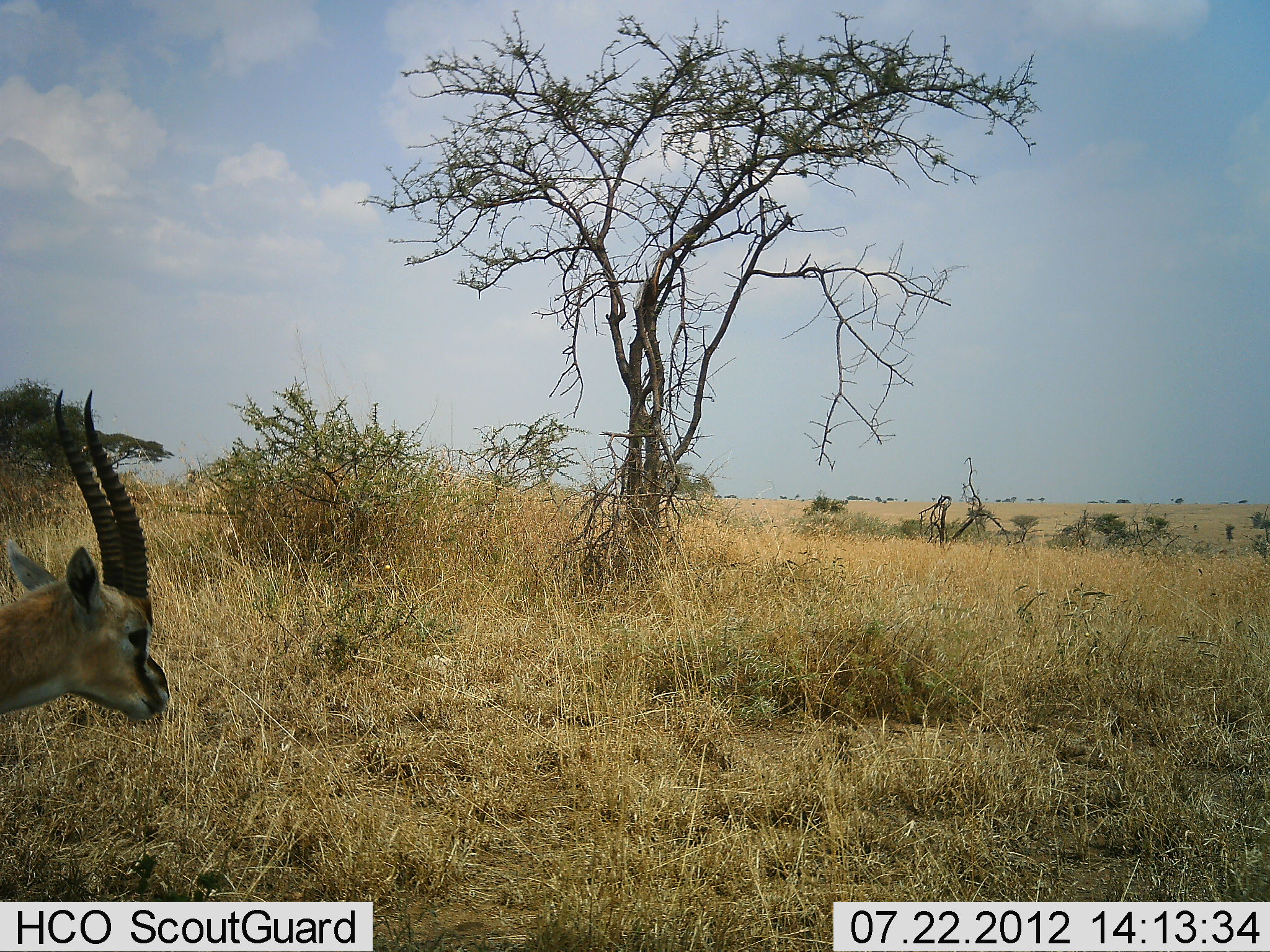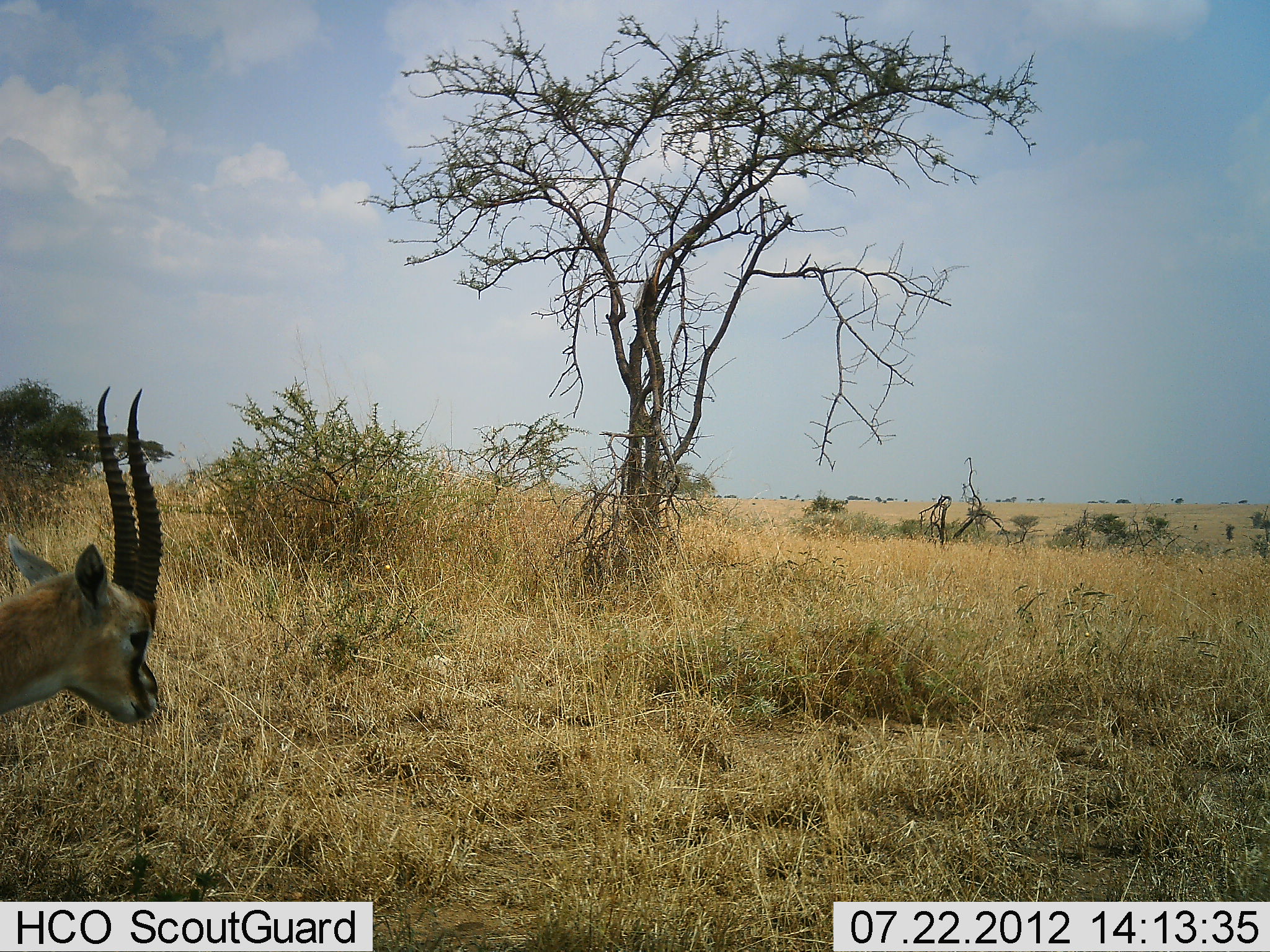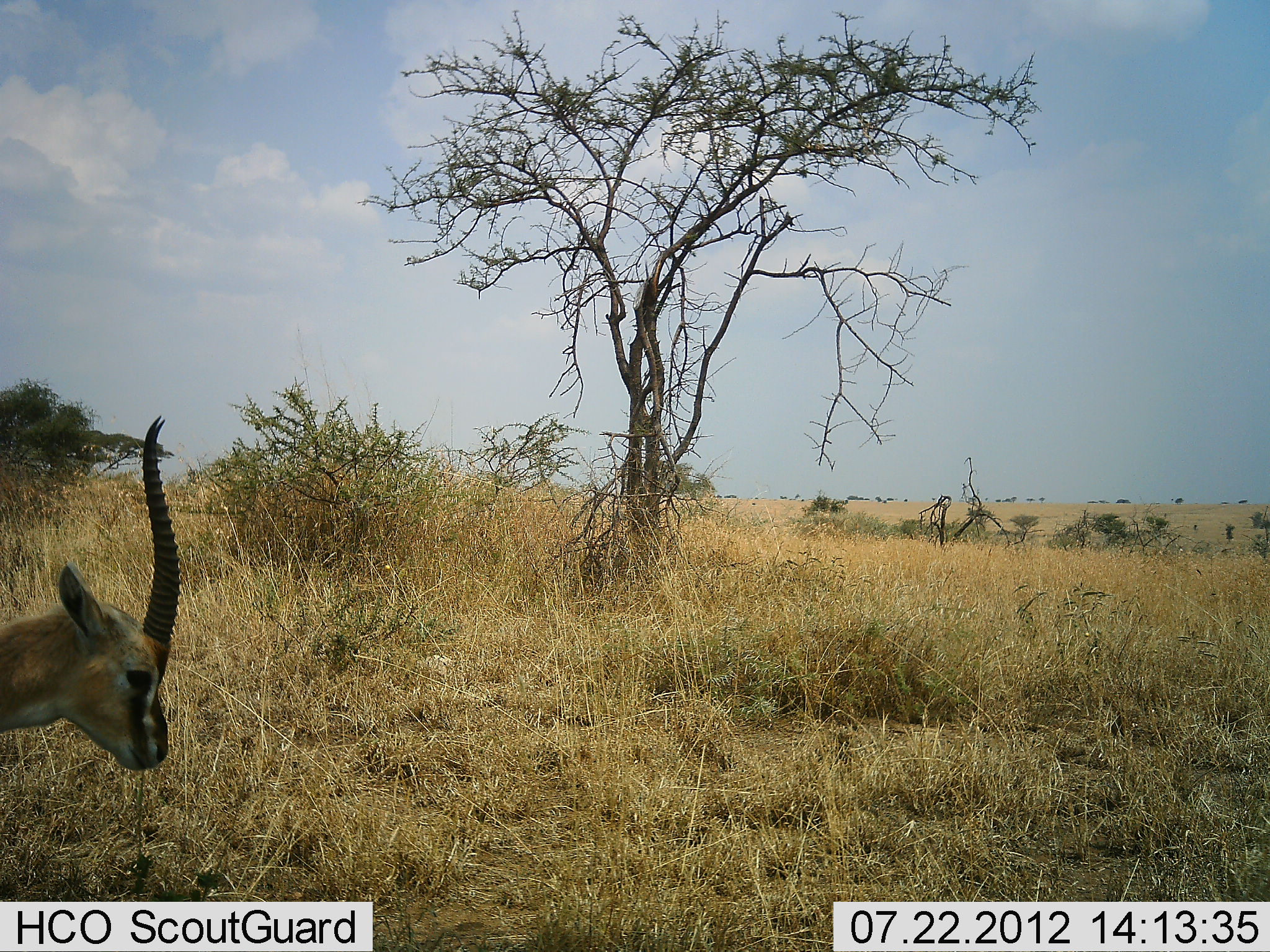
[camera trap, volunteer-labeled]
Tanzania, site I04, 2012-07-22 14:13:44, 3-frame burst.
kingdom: Animalia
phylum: Chordata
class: Mammalia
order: Artiodactyla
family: Bovidae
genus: Eudorcas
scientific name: Eudorcas thomsonii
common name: thomson's gazelle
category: gazellethomsons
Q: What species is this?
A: Gazellethomsons (thomson's gazelle) (Eudorcas thomsonii).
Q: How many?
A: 1.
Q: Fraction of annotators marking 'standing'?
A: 80%.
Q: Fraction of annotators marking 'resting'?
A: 0%.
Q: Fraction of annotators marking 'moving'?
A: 10%.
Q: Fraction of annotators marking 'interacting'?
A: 0%.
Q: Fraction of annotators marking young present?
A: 0%.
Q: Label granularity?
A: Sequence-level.